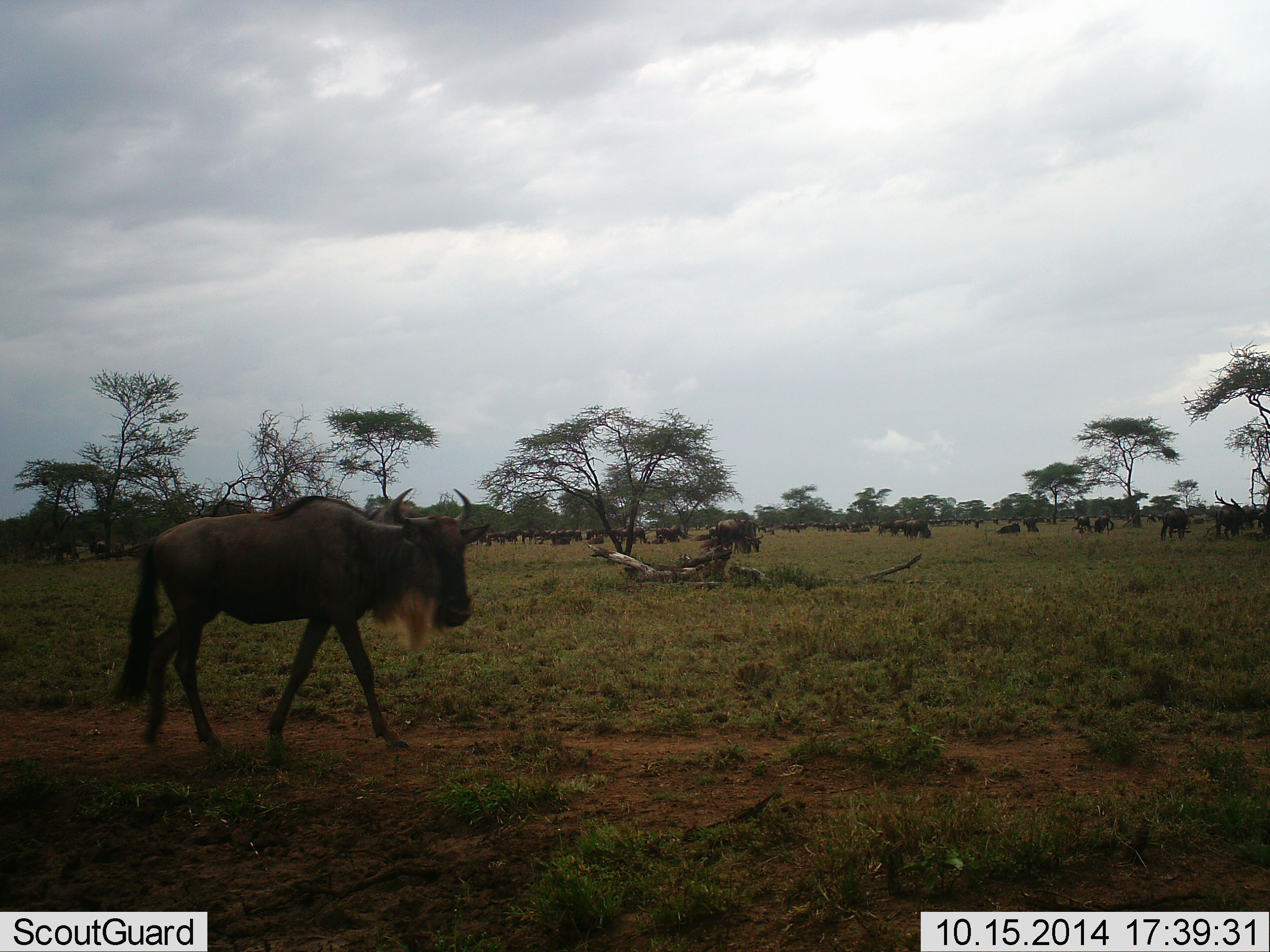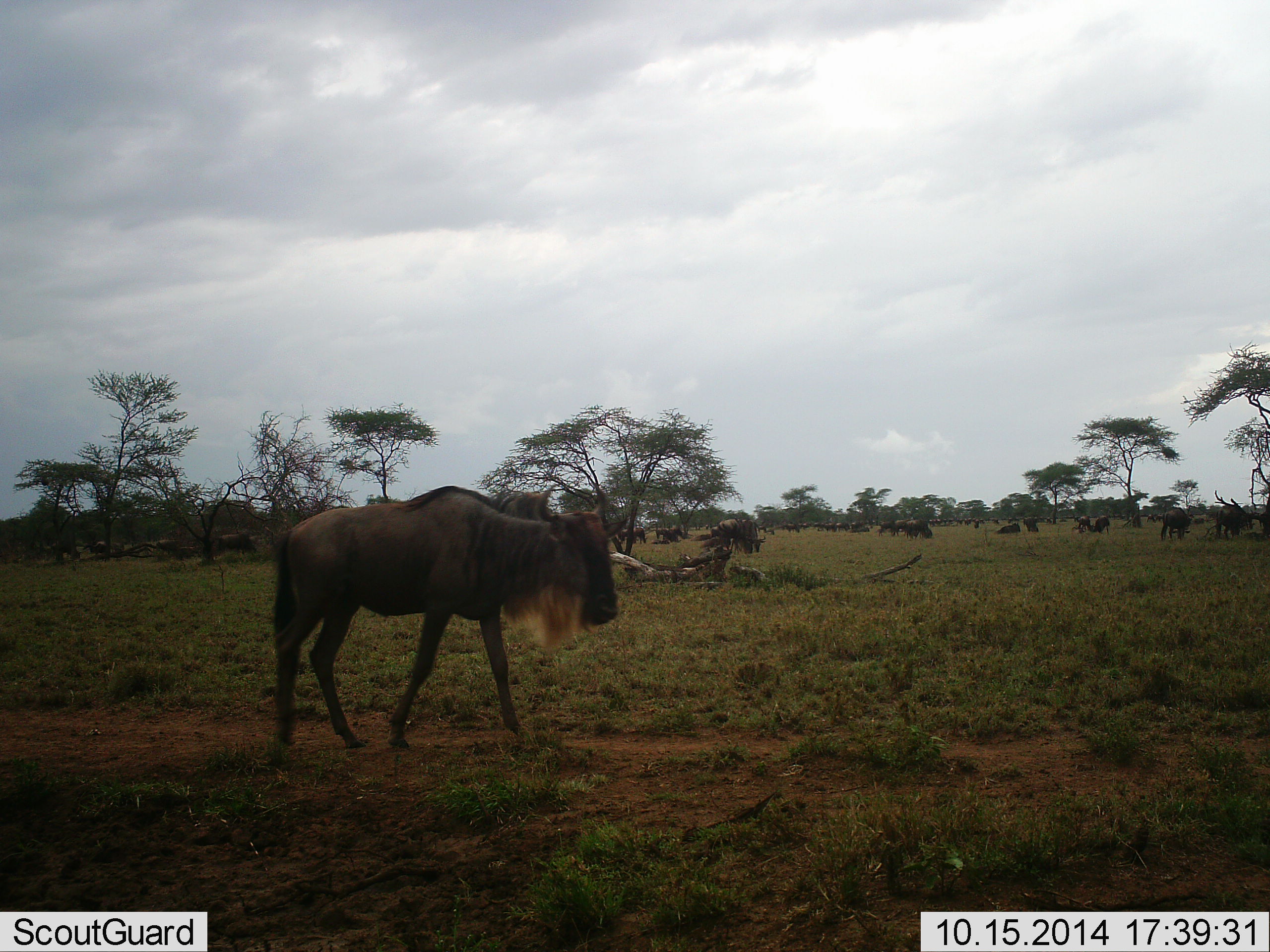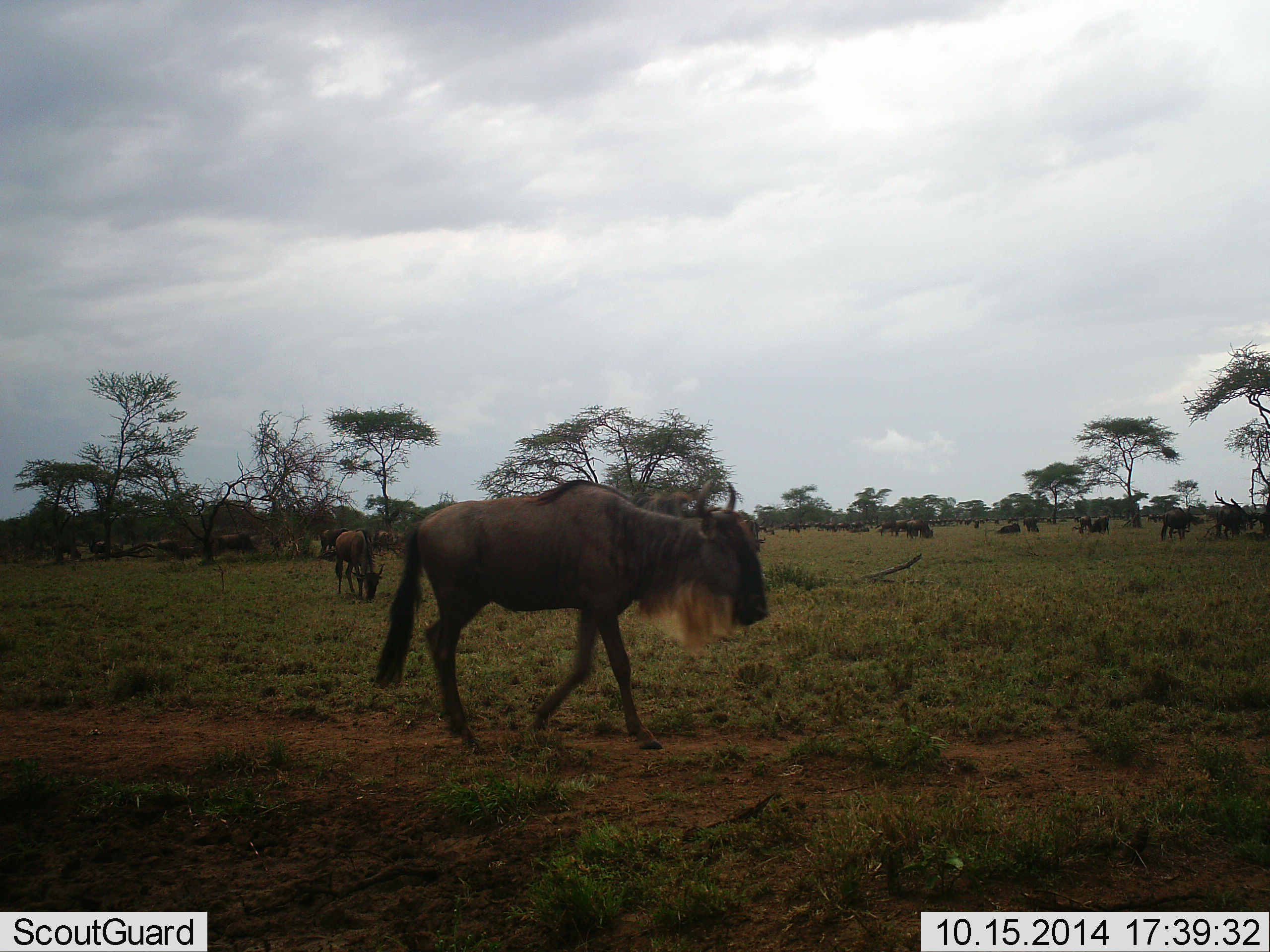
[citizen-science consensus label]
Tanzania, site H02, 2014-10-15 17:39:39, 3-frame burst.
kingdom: Animalia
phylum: Chordata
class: Mammalia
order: Artiodactyla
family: Bovidae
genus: Connochaetes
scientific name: Connochaetes taurinus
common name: blue wildebeest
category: wildebeest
Wildebeest (blue wildebeest) (Connochaetes taurinus), count 11-50. Behavior (volunteer vote fractions): standing 60%, resting 30%, moving 90%, interacting 0%. Young present (vote fraction): 0%. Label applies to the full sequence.